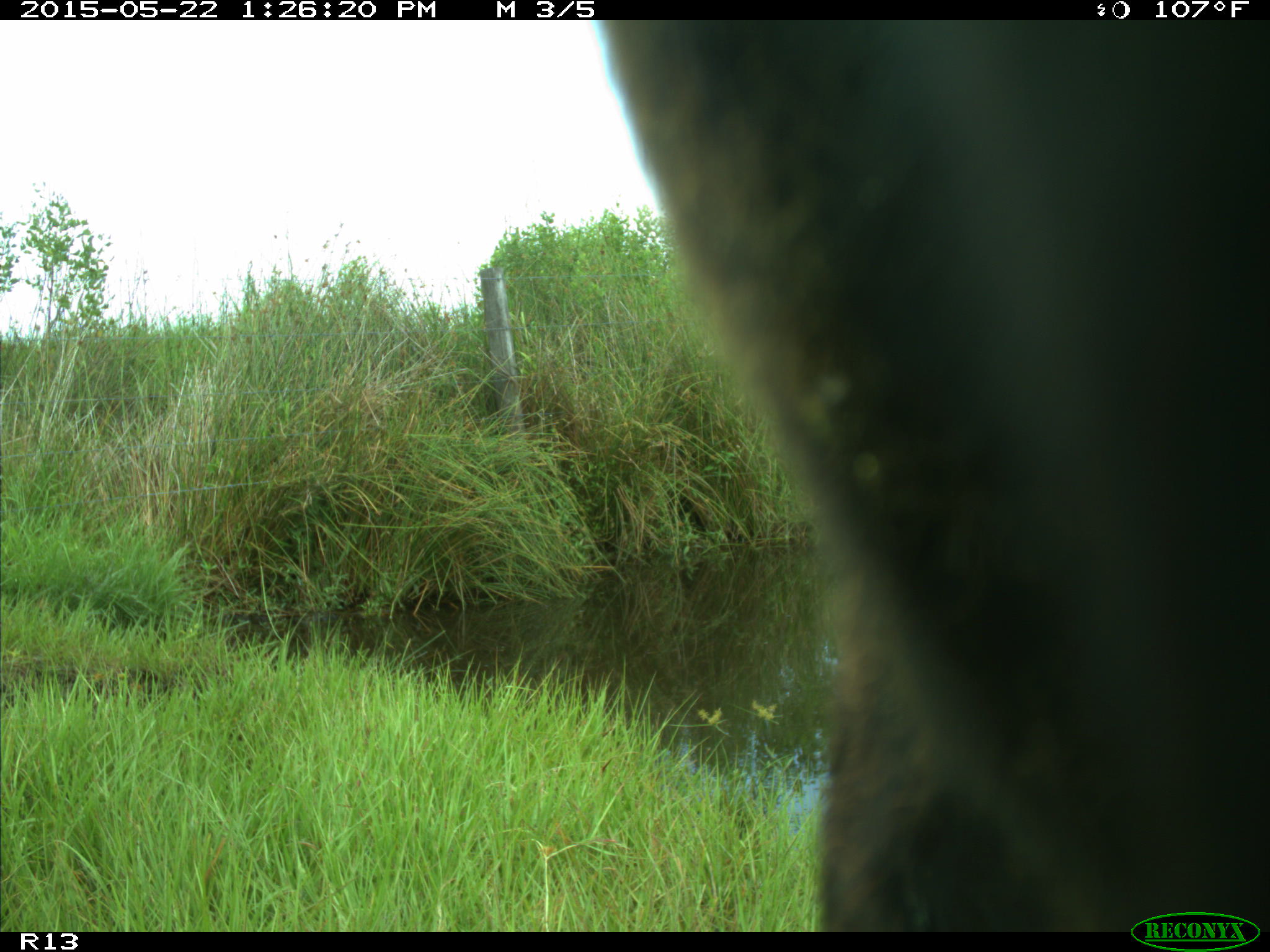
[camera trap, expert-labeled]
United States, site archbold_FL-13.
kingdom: Animalia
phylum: Chordata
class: Mammalia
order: Artiodactyla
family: Bovidae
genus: Bos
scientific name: Bos taurus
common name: domestic cow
Bos taurus (domestic cow).